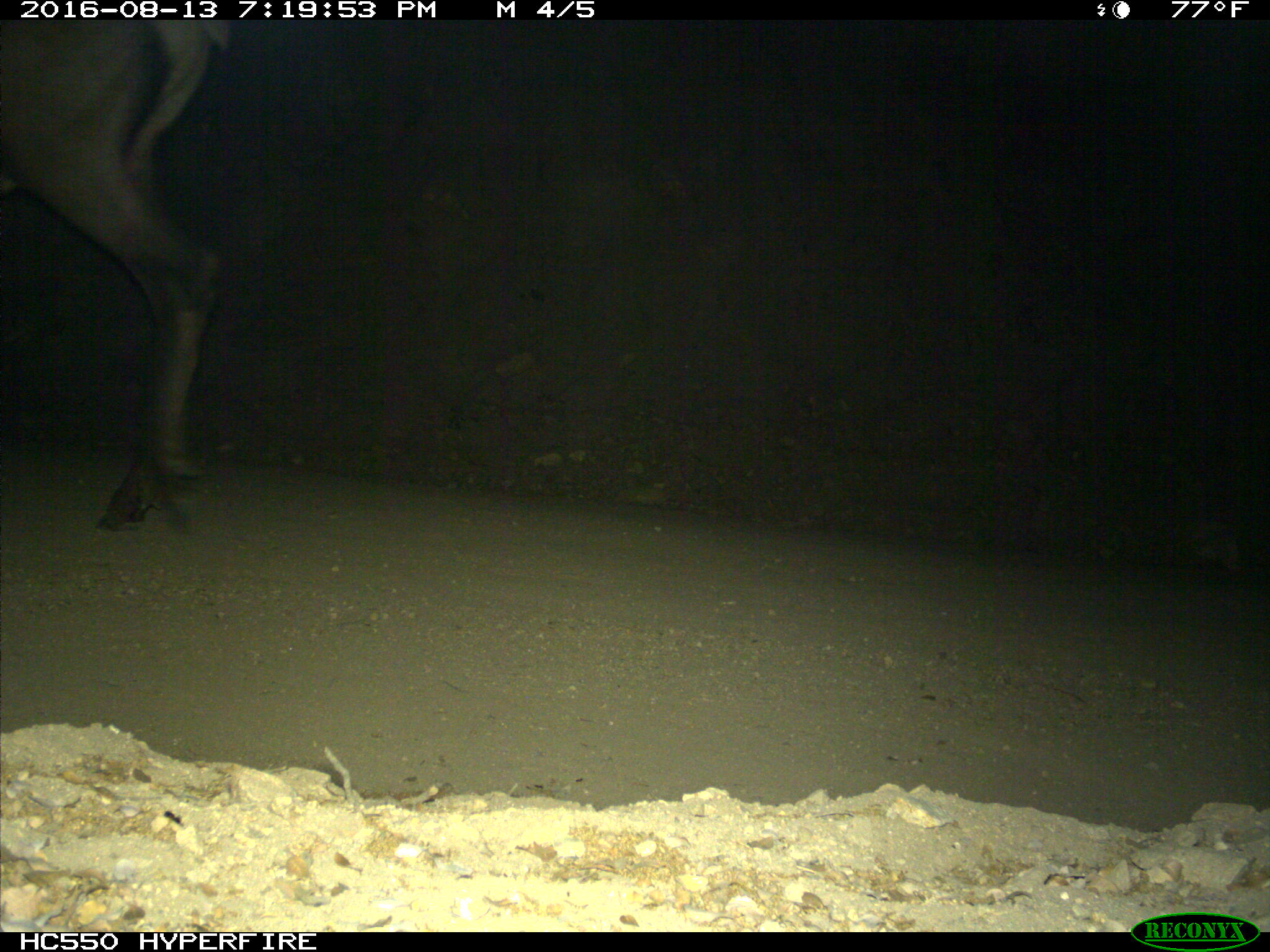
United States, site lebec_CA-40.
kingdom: Animalia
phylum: Chordata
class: Mammalia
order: Artiodactyla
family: Cervidae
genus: Cervus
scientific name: Cervus canadensis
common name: elk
Cervus canadensis (elk).